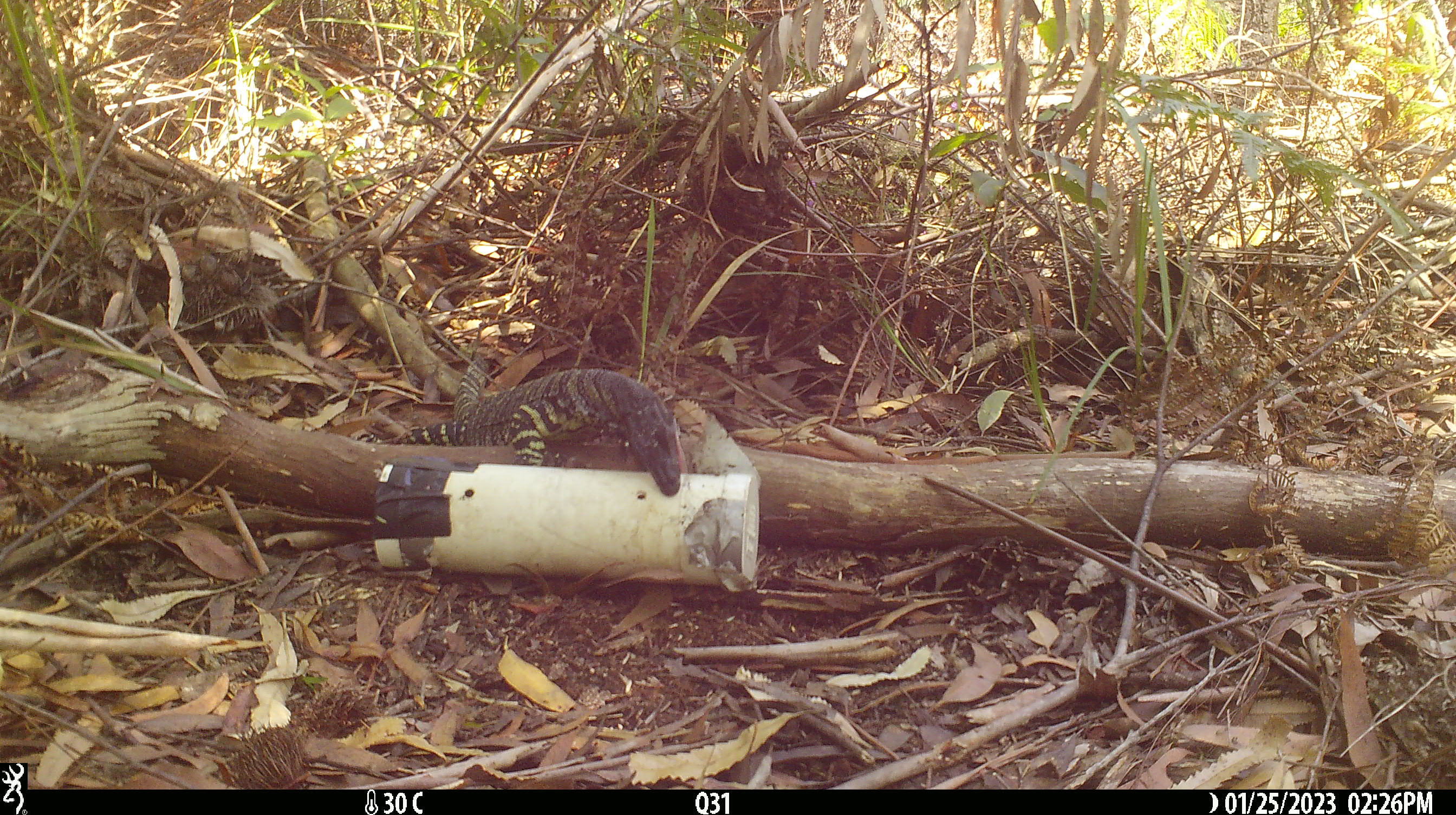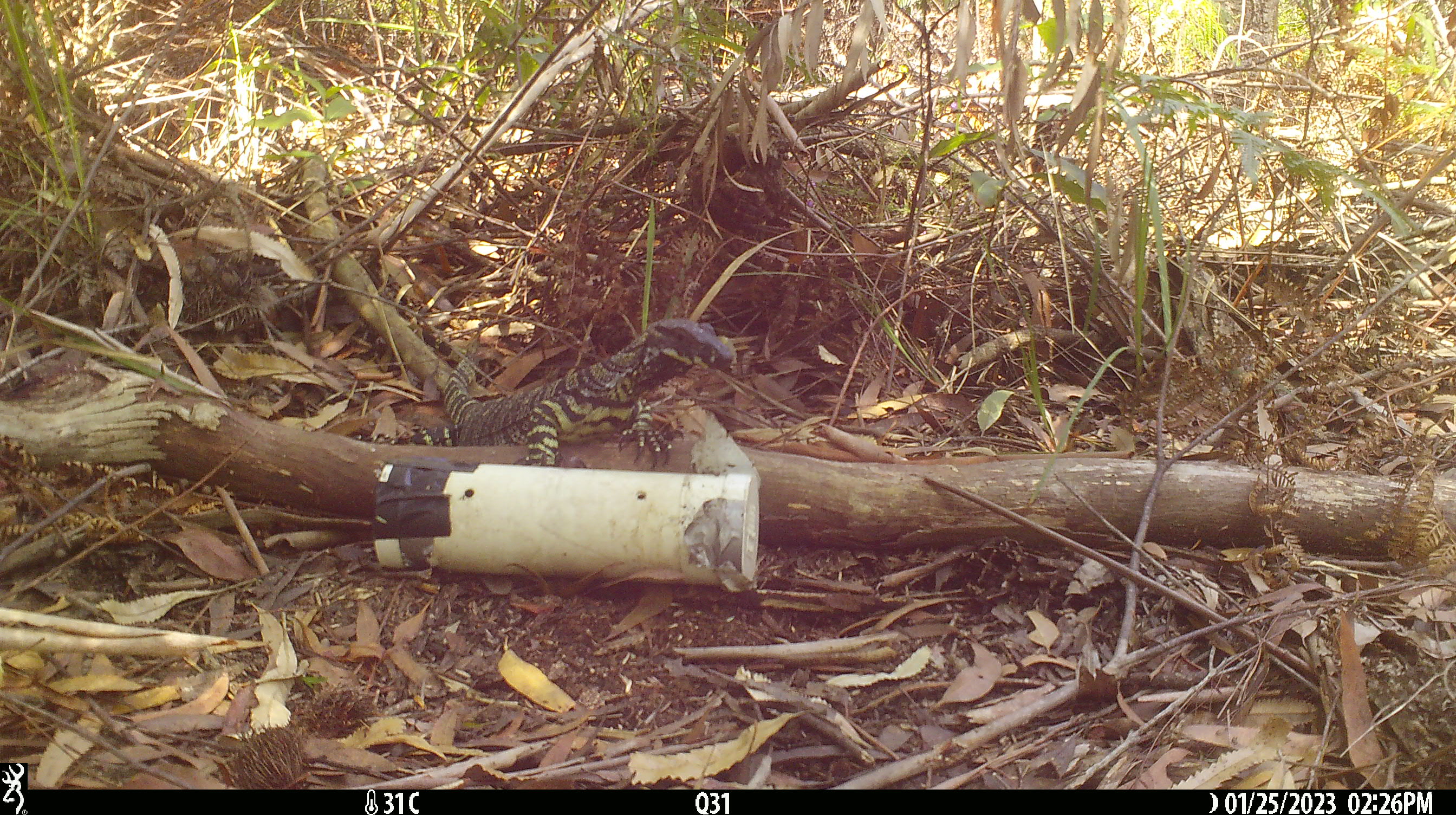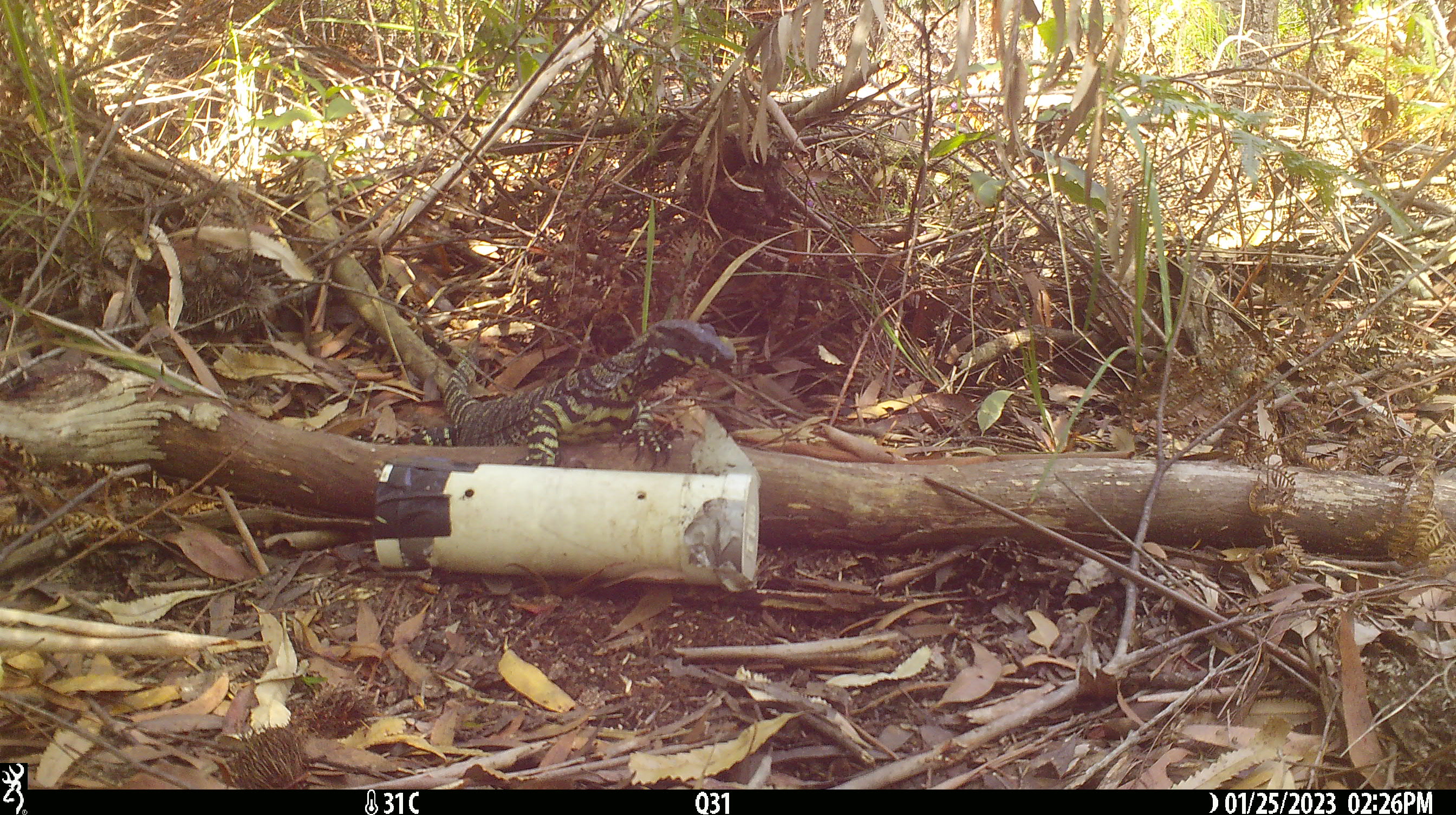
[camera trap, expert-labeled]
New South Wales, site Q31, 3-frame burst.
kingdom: Animalia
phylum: Chordata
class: Reptilia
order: Squamata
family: Varanidae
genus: Varanus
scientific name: Varanus varius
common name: lace monitor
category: goanna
Goanna (lace monitor) (Varanus varius).